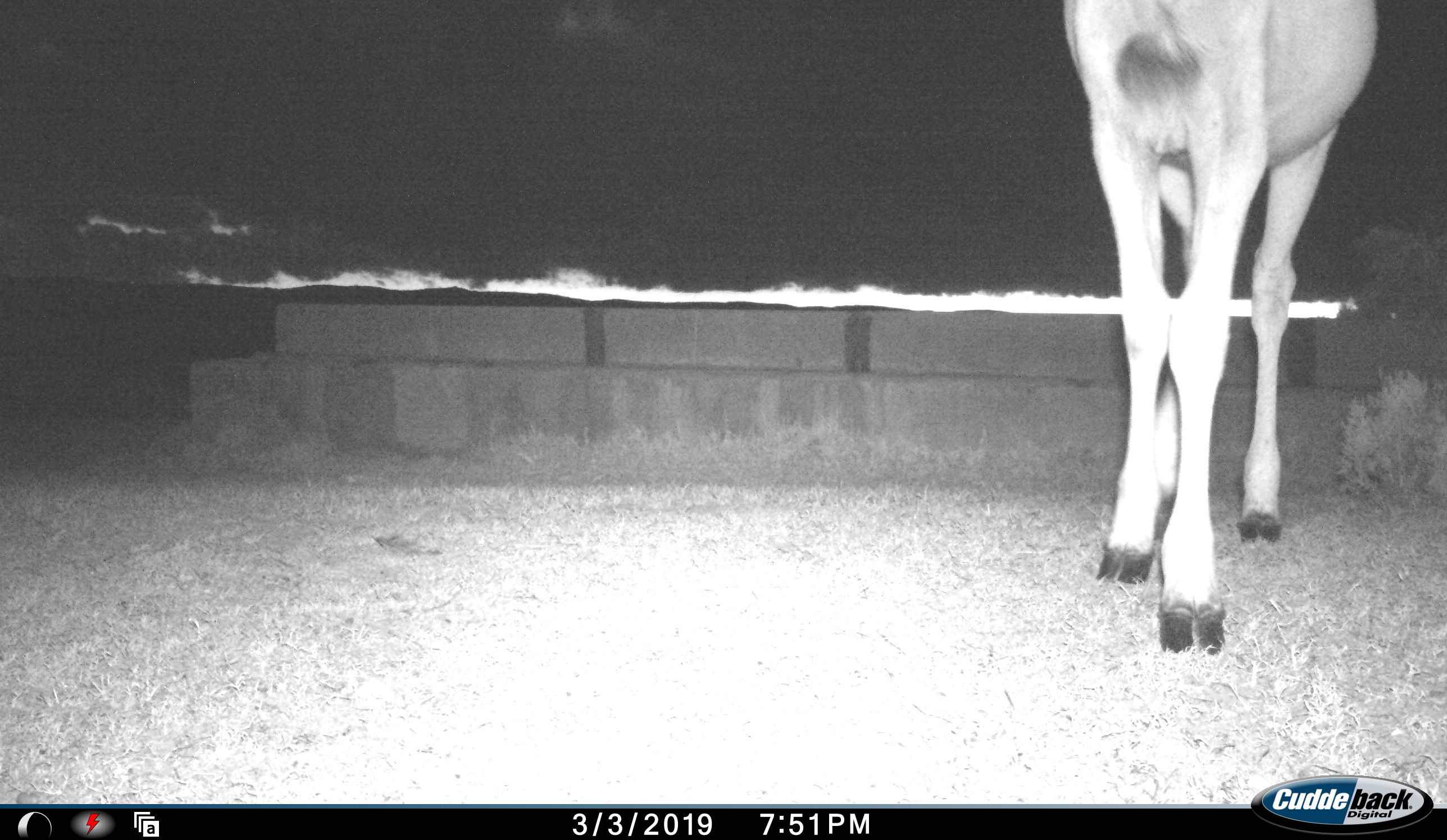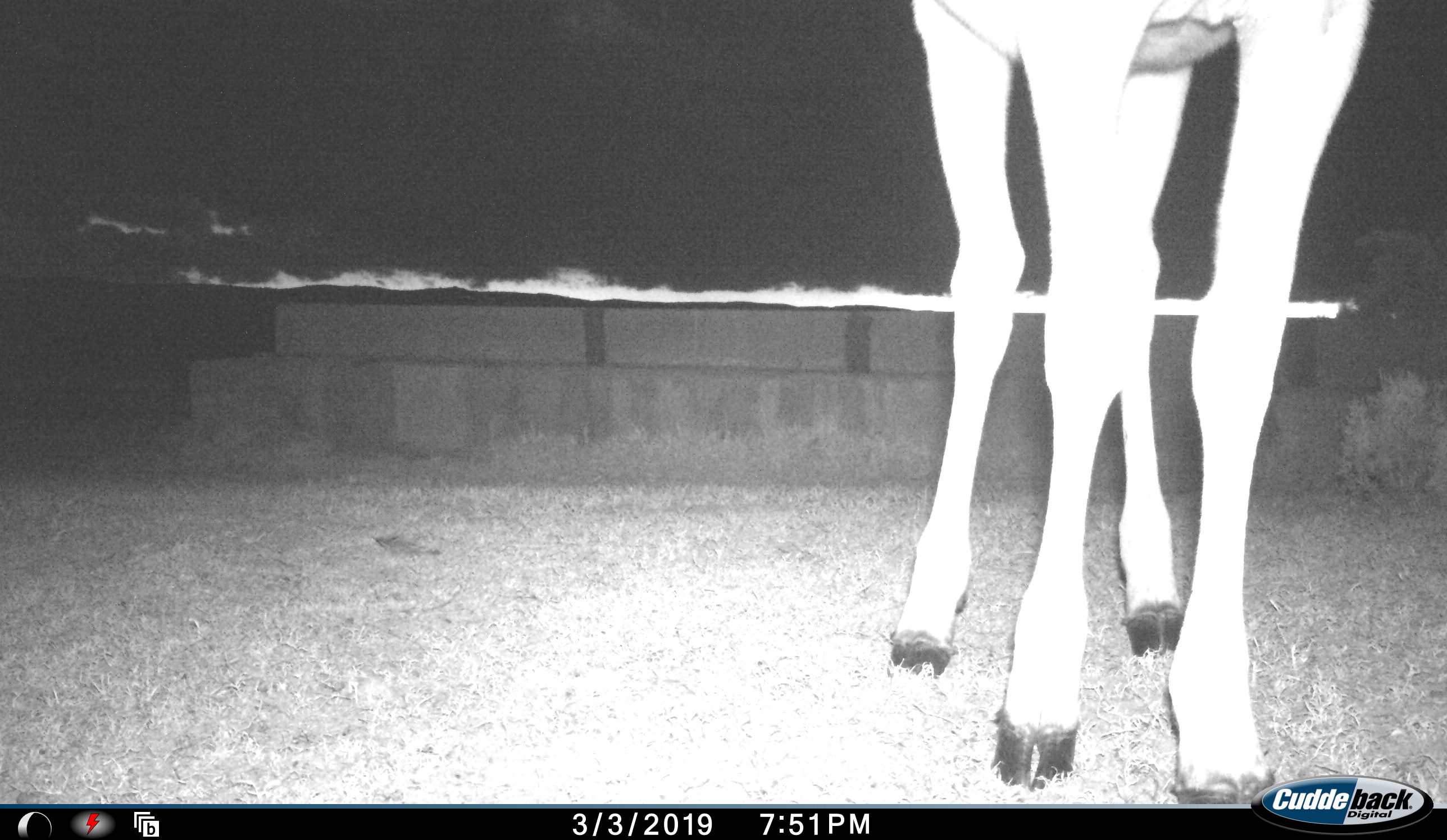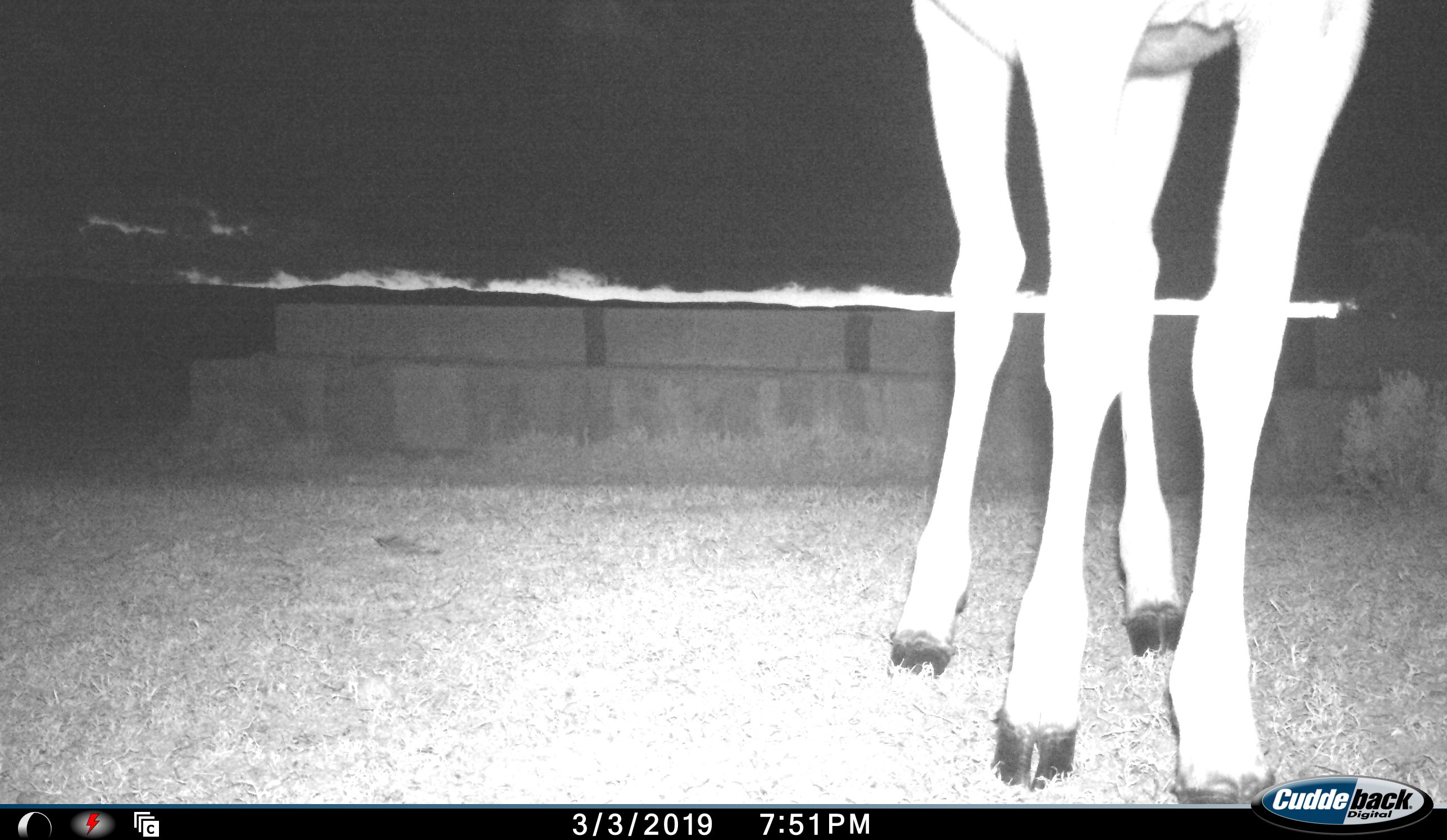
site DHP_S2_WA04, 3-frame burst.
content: unidentified animal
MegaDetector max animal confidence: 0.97